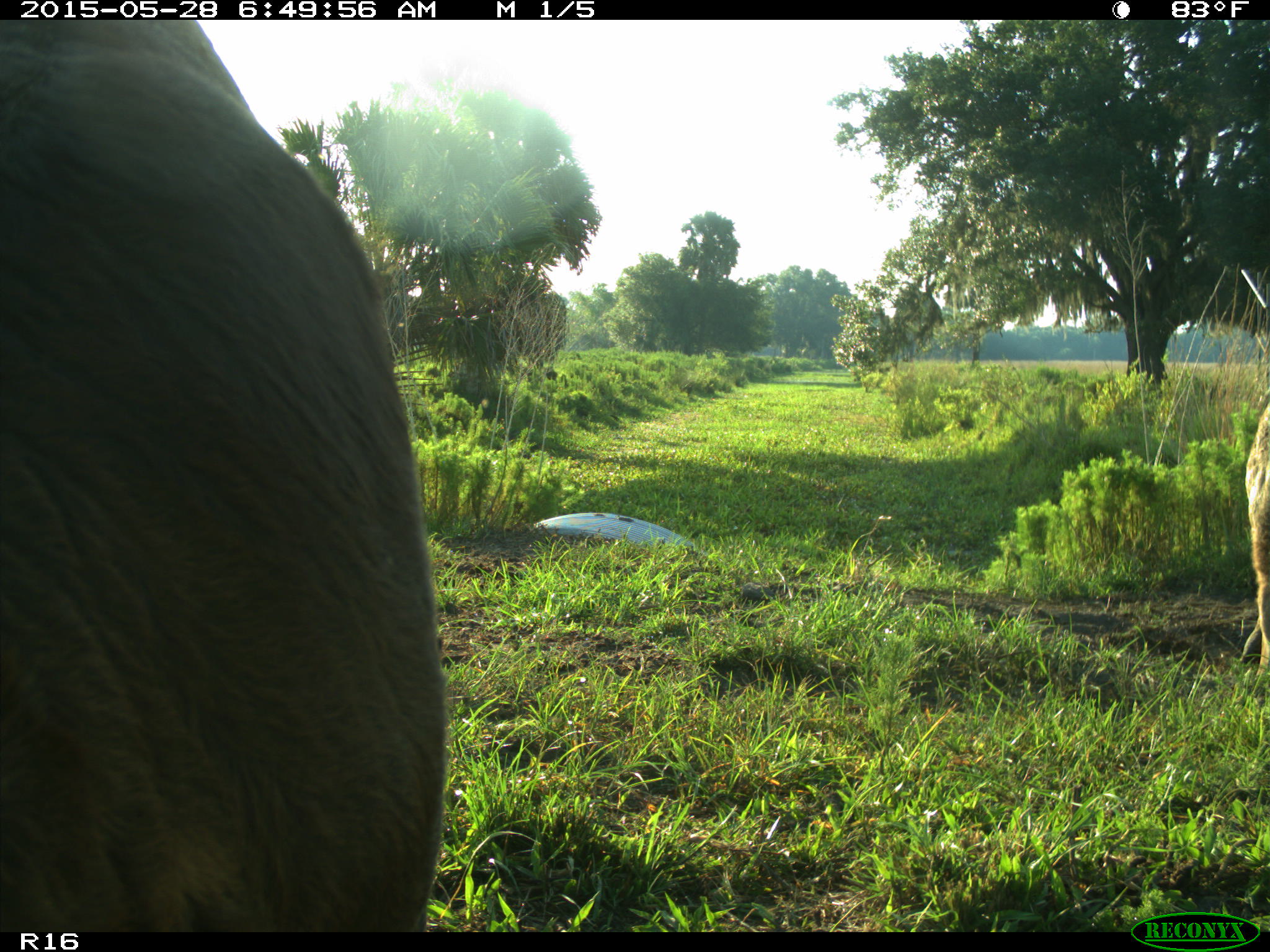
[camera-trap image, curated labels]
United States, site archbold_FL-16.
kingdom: Animalia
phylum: Chordata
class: Mammalia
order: Artiodactyla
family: Bovidae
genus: Bos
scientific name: Bos taurus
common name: domestic cow